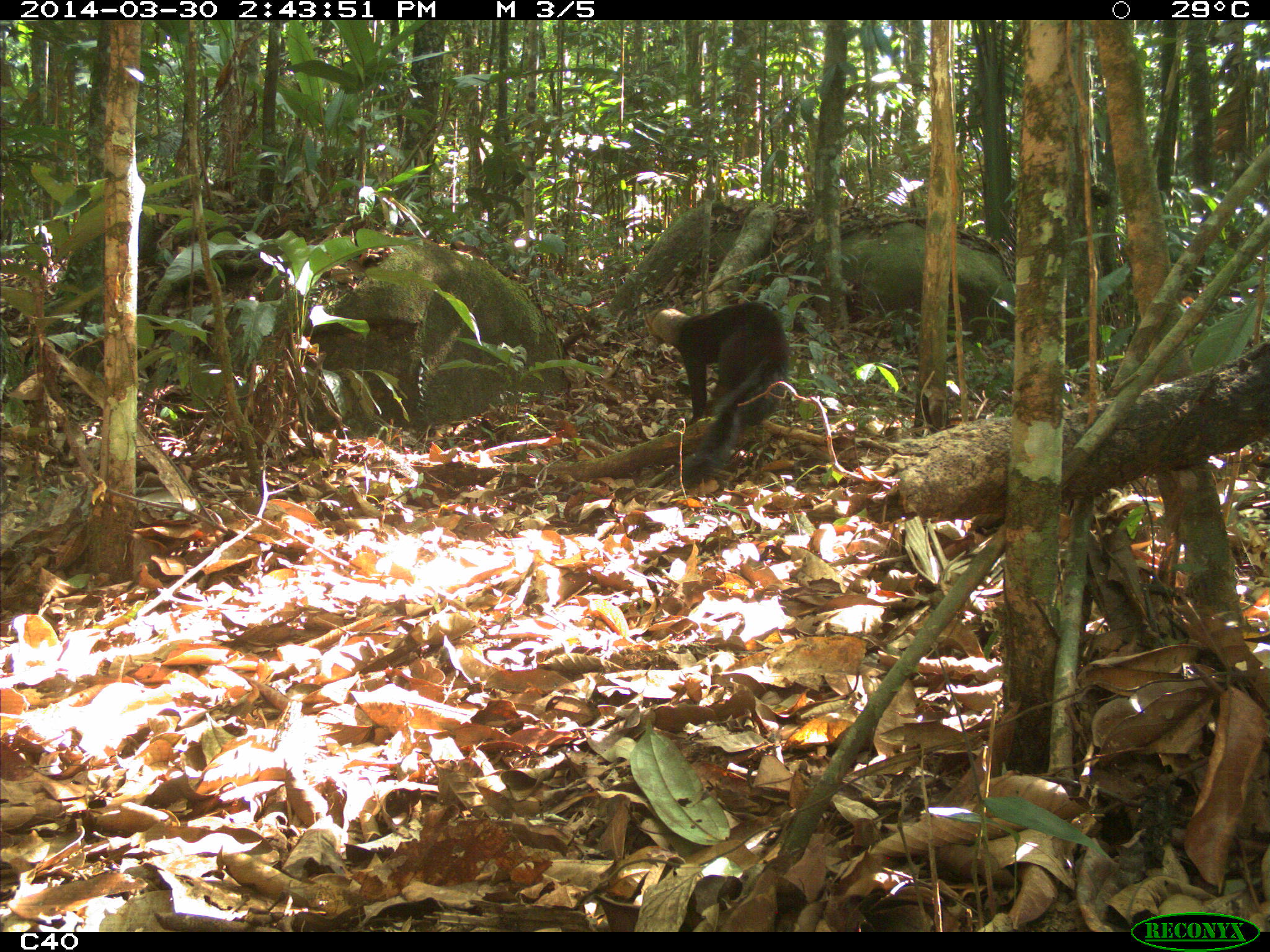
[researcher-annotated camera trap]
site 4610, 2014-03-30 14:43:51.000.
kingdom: Animalia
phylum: Chordata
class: Mammalia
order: Carnivora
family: Mustelidae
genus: Eira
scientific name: Eira barbara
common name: tayra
Eira barbara (tayra), count 1, age adult.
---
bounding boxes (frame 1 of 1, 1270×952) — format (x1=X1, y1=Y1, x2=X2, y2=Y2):
eira barbara: (x1=640, y1=299, x2=790, y2=488)